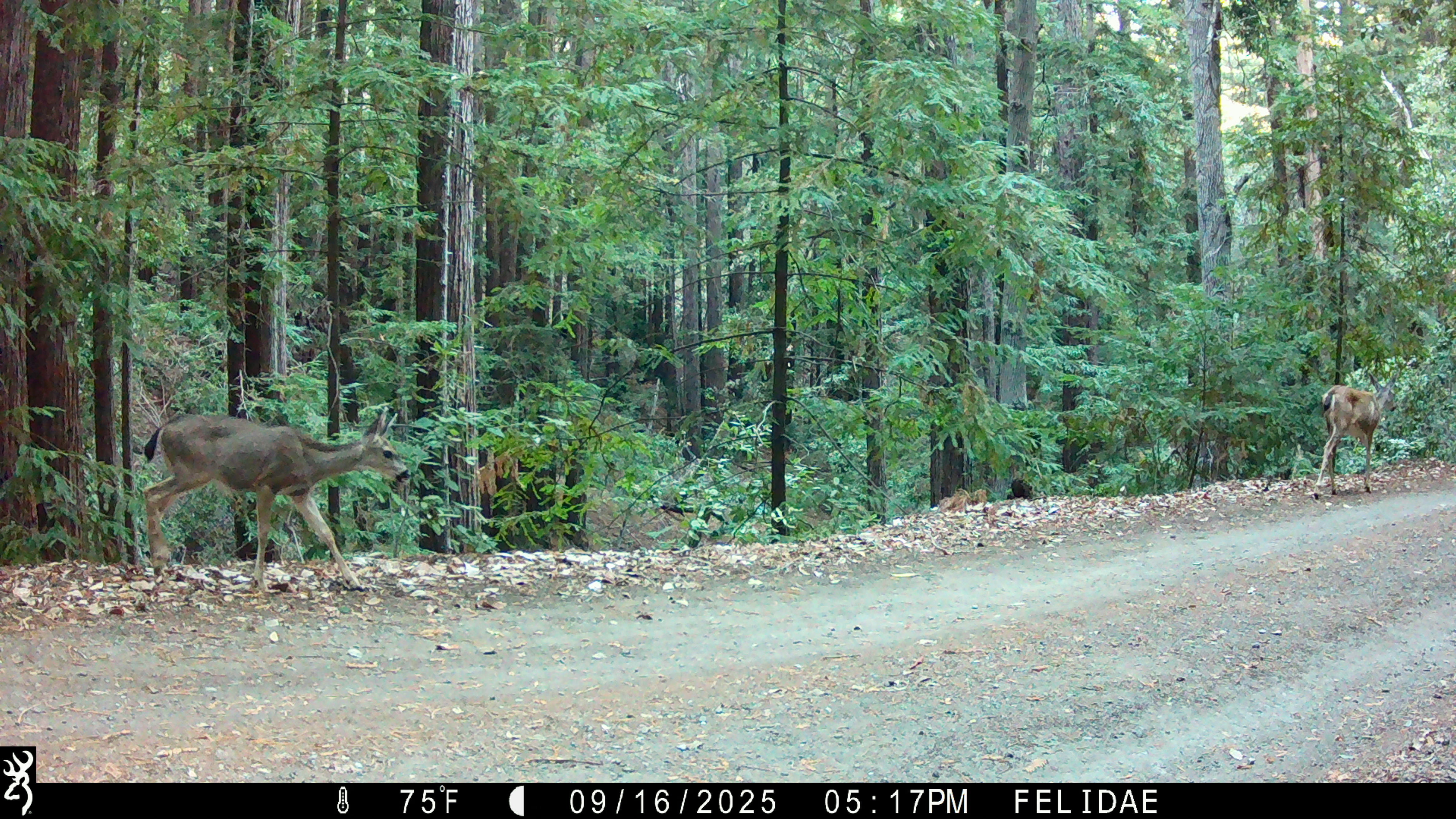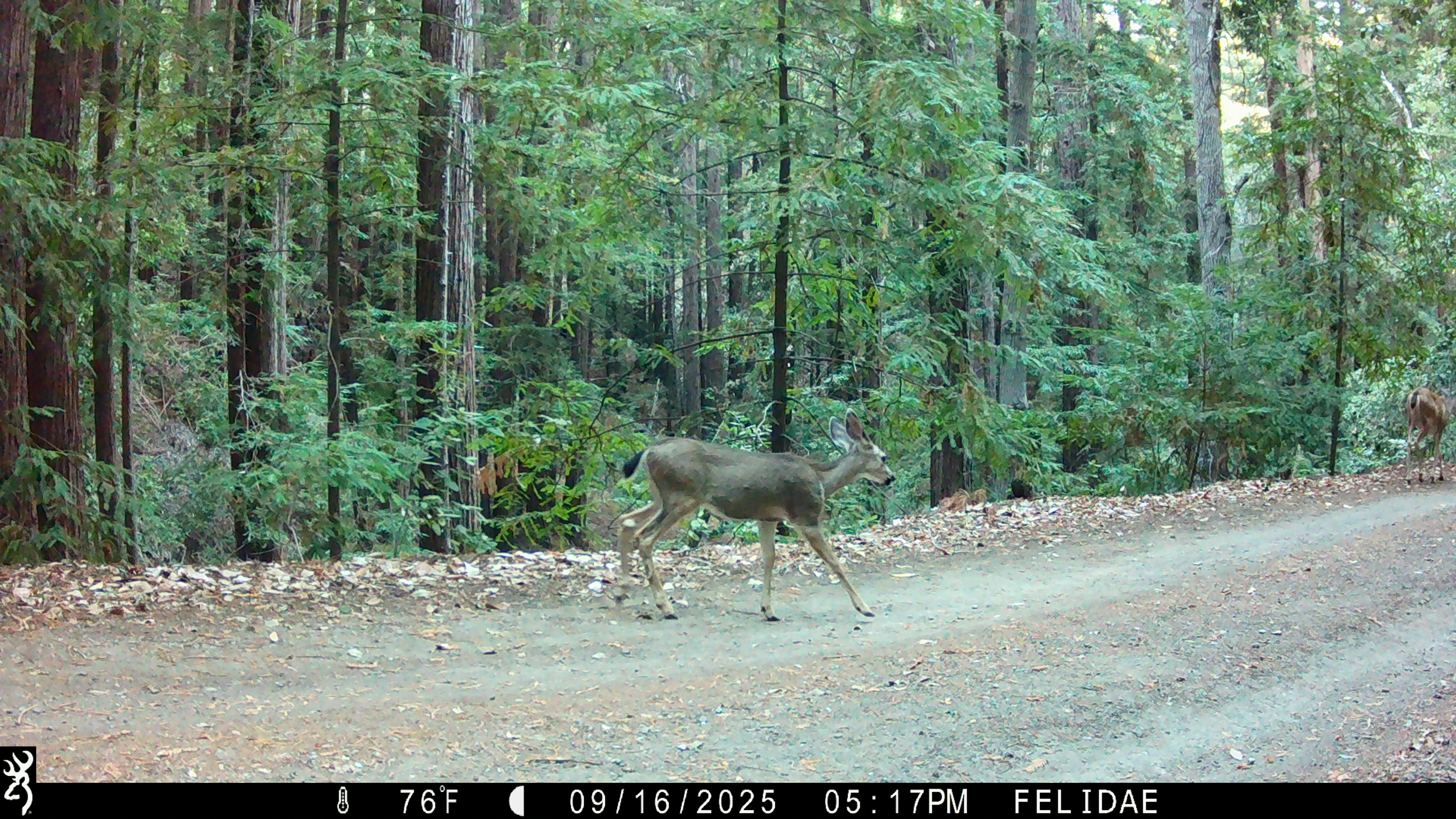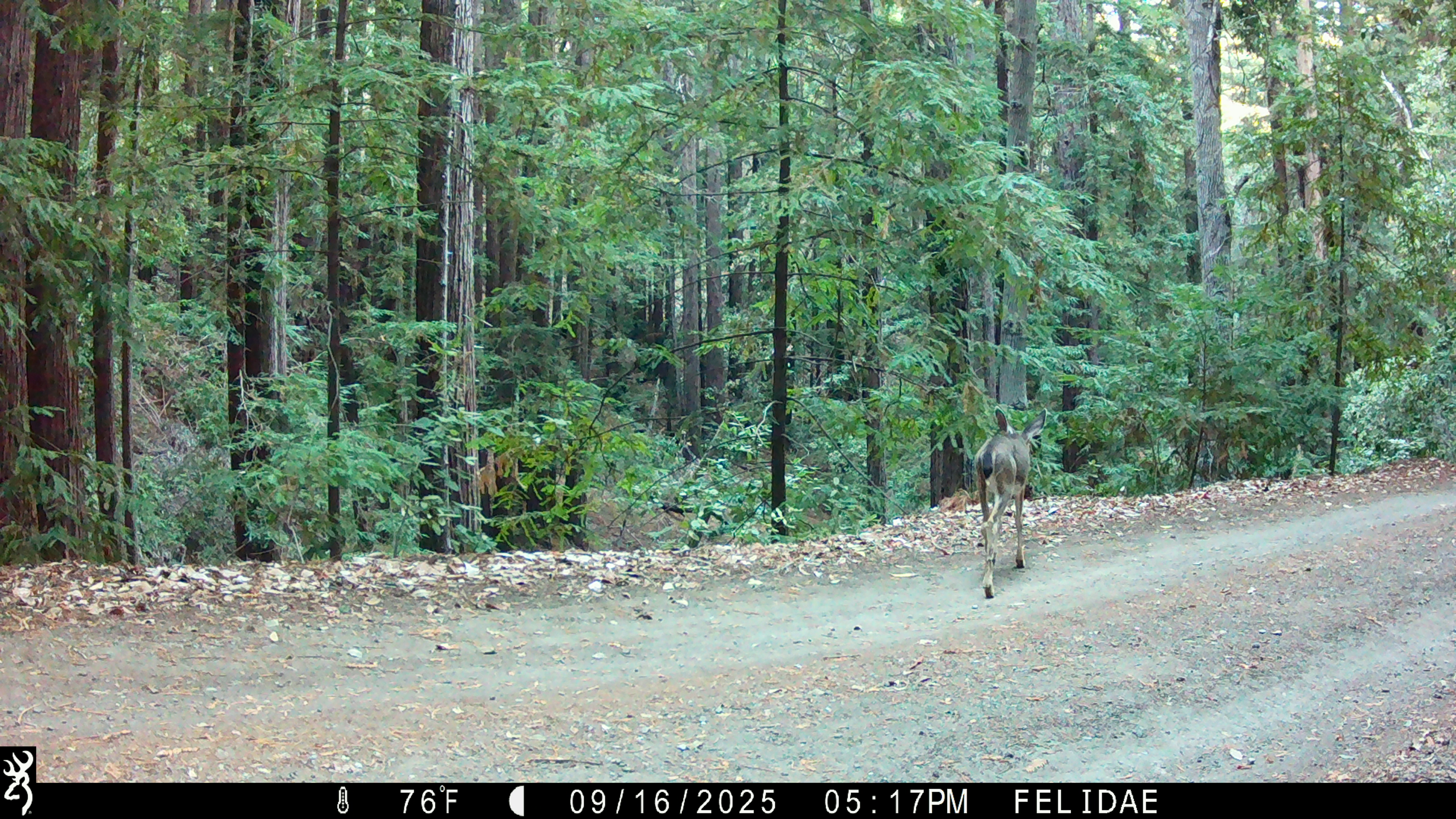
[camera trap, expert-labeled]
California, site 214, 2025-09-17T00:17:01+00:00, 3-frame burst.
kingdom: Animalia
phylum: Chordata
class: Mammalia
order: Artiodactyla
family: Cervidae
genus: Odocoileus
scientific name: Odocoileus hemionus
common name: mule deer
Mule deer (Odocoileus hemionus).